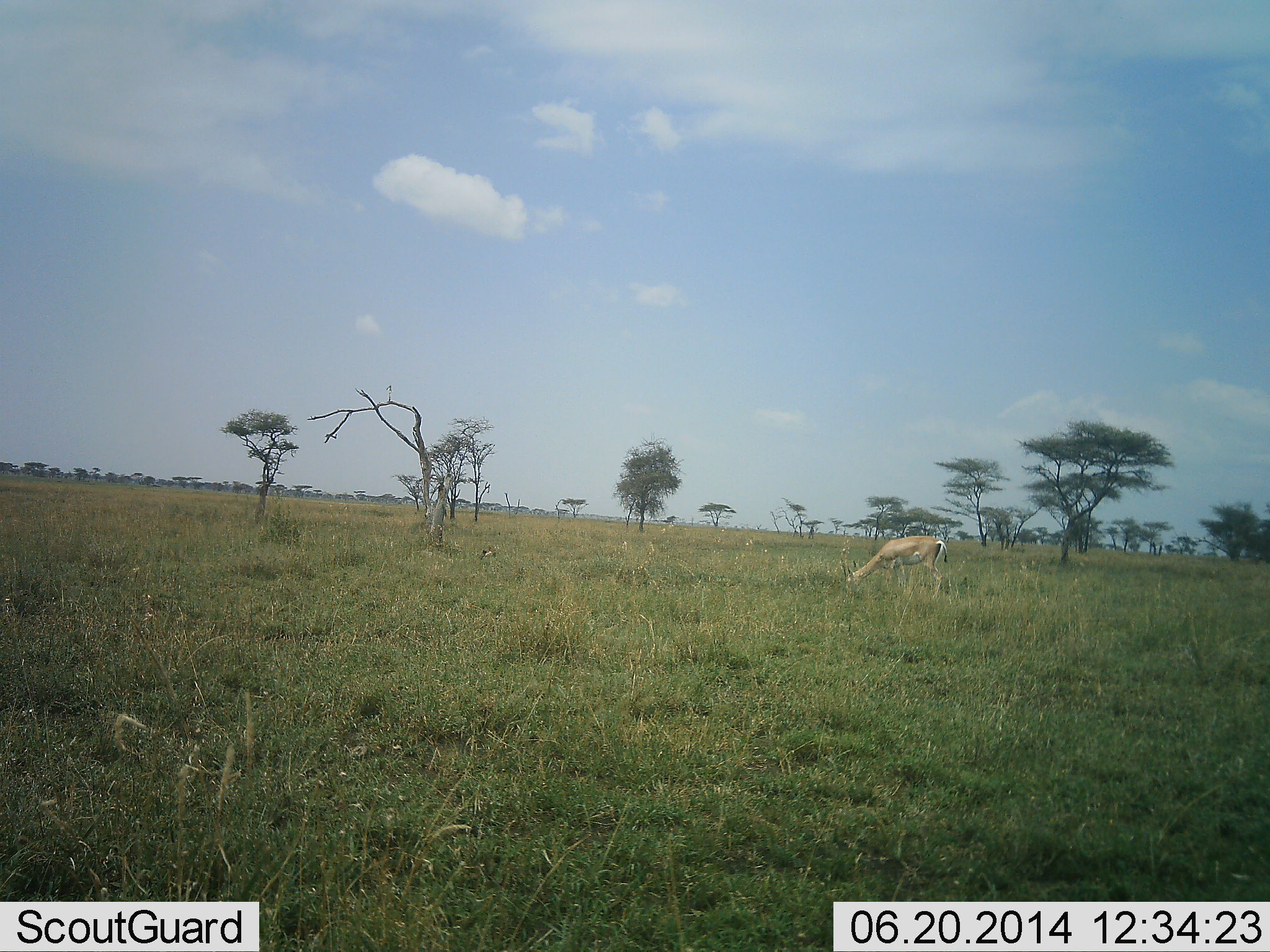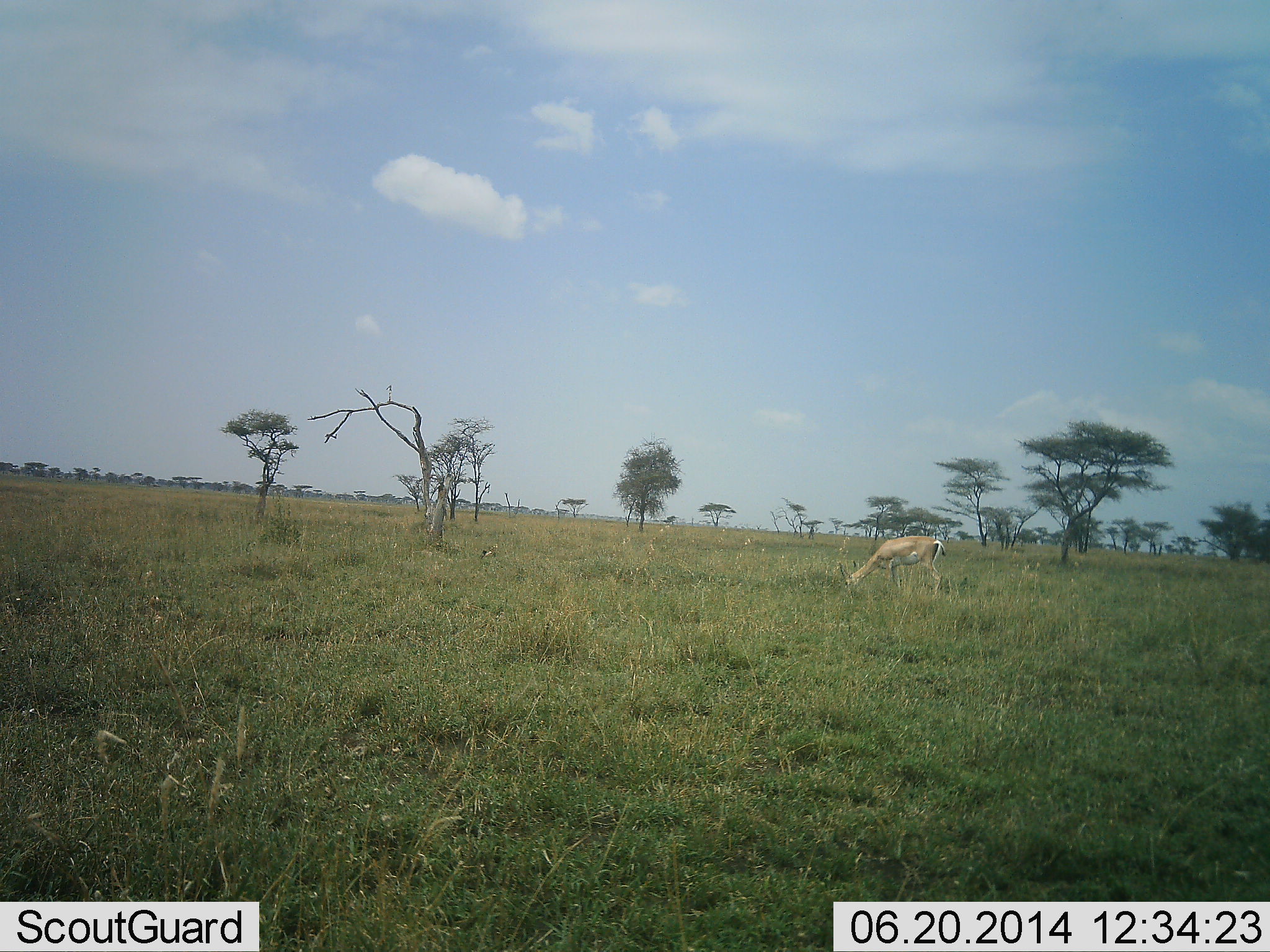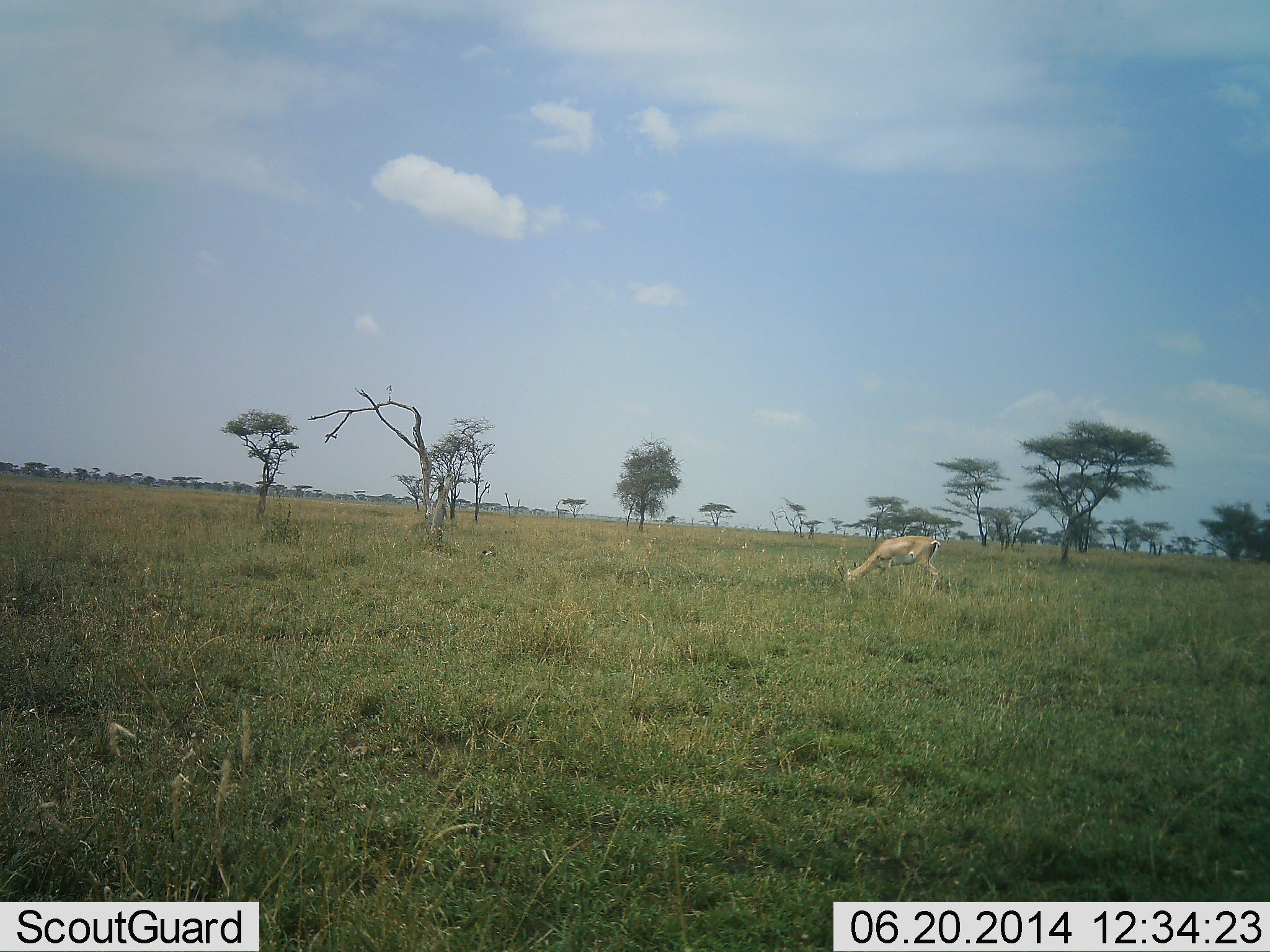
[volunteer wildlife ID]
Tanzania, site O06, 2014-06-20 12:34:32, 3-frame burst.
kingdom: Animalia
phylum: Chordata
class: Mammalia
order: Artiodactyla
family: Bovidae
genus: Nanger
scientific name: Nanger granti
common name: grant's gazelle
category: gazellegrants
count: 1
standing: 10%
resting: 0%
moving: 0%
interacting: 0%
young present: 0%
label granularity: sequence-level